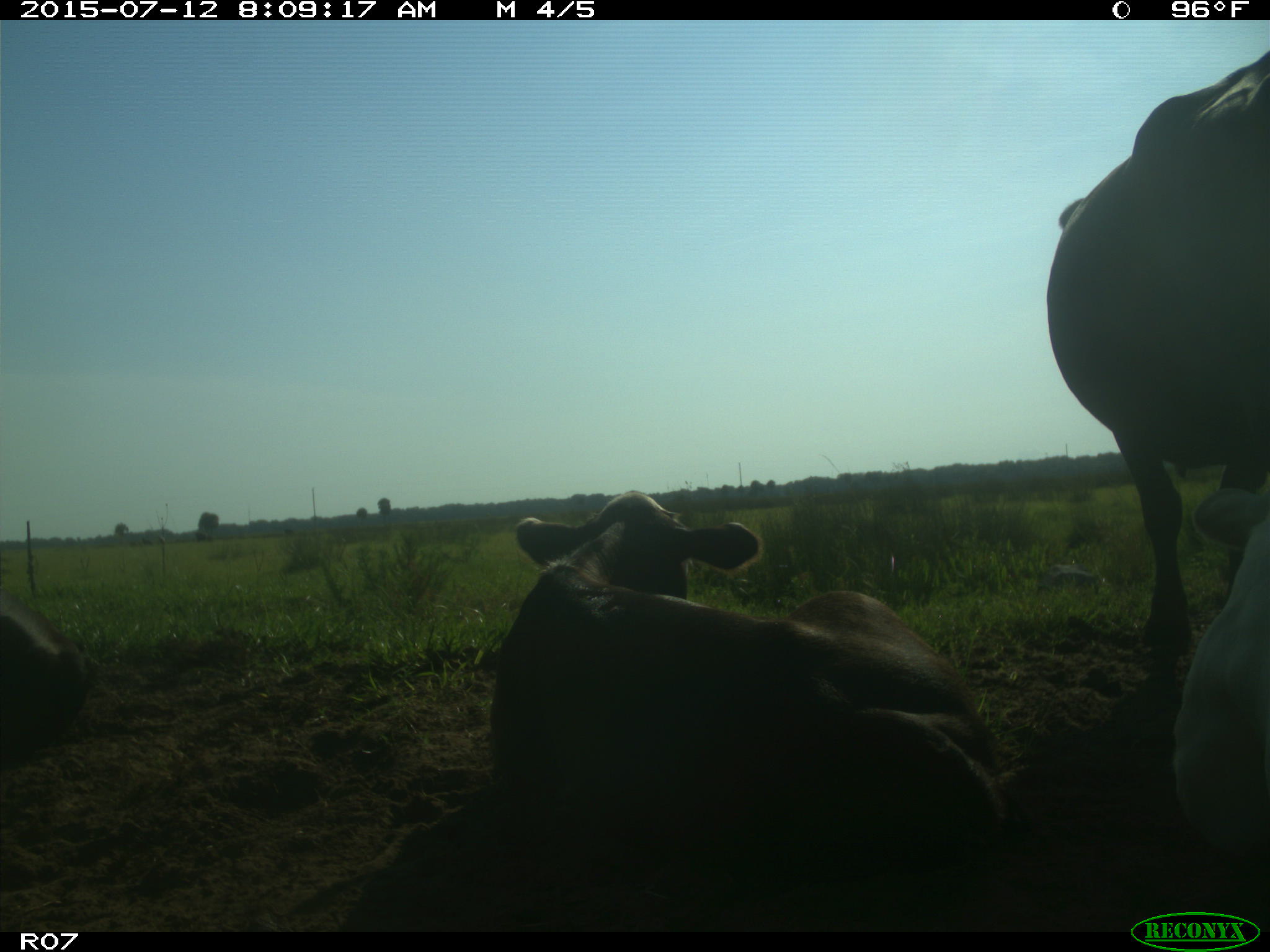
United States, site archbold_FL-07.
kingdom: Animalia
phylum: Chordata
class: Mammalia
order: Artiodactyla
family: Bovidae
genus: Bos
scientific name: Bos taurus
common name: domestic cow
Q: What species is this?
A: Bos taurus (domestic cow).